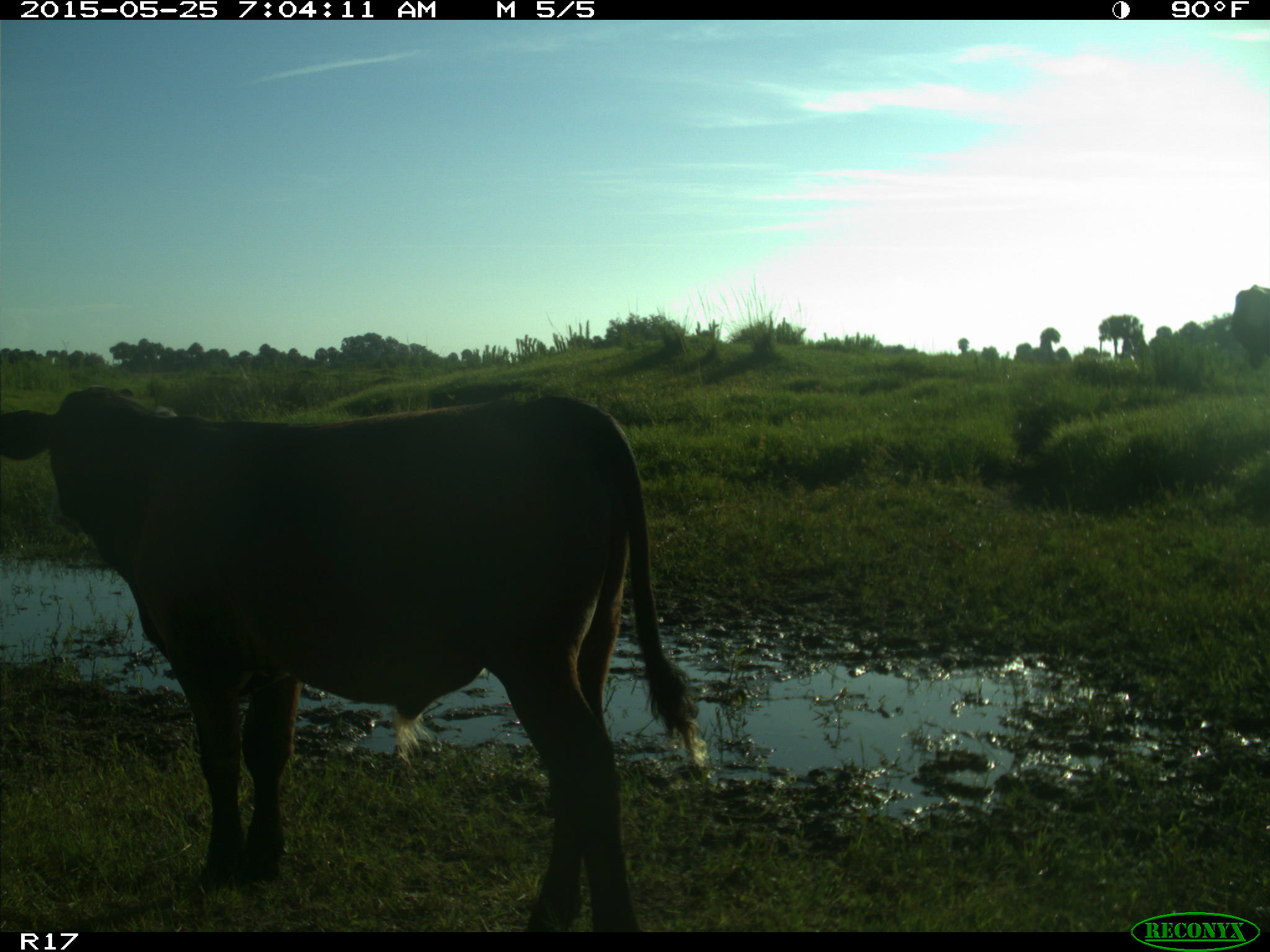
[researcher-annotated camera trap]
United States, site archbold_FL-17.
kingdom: Animalia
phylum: Chordata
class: Mammalia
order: Artiodactyla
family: Bovidae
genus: Bos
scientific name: Bos taurus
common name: domestic cow